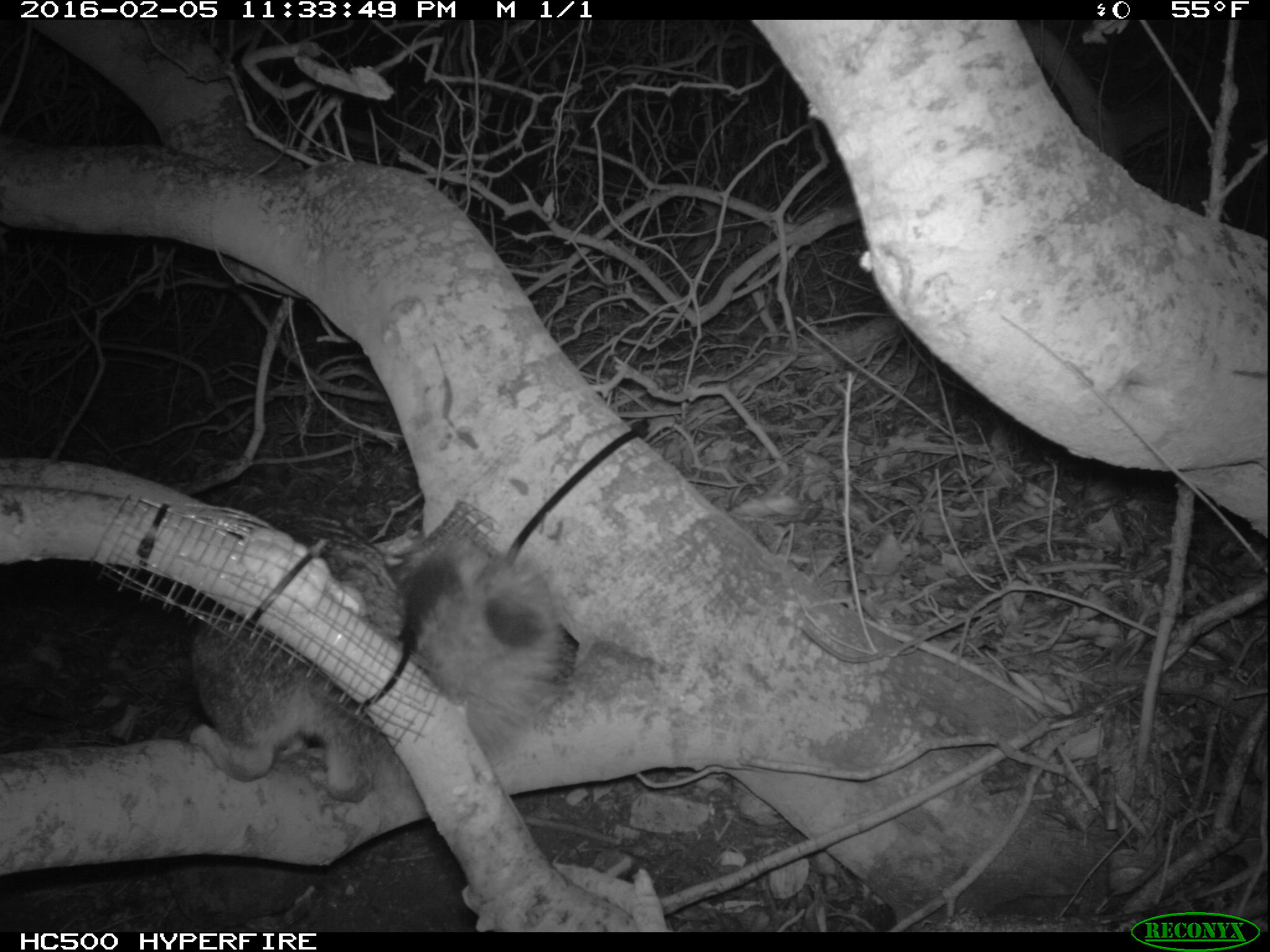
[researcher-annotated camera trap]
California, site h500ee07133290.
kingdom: Animalia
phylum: Chordata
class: Mammalia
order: Carnivora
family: Canidae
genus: Urocyon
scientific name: Urocyon littoralis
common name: island fox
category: fox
Fox (island fox) (Urocyon littoralis).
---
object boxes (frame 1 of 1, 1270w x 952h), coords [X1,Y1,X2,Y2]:
fox: [188,493,559,803]